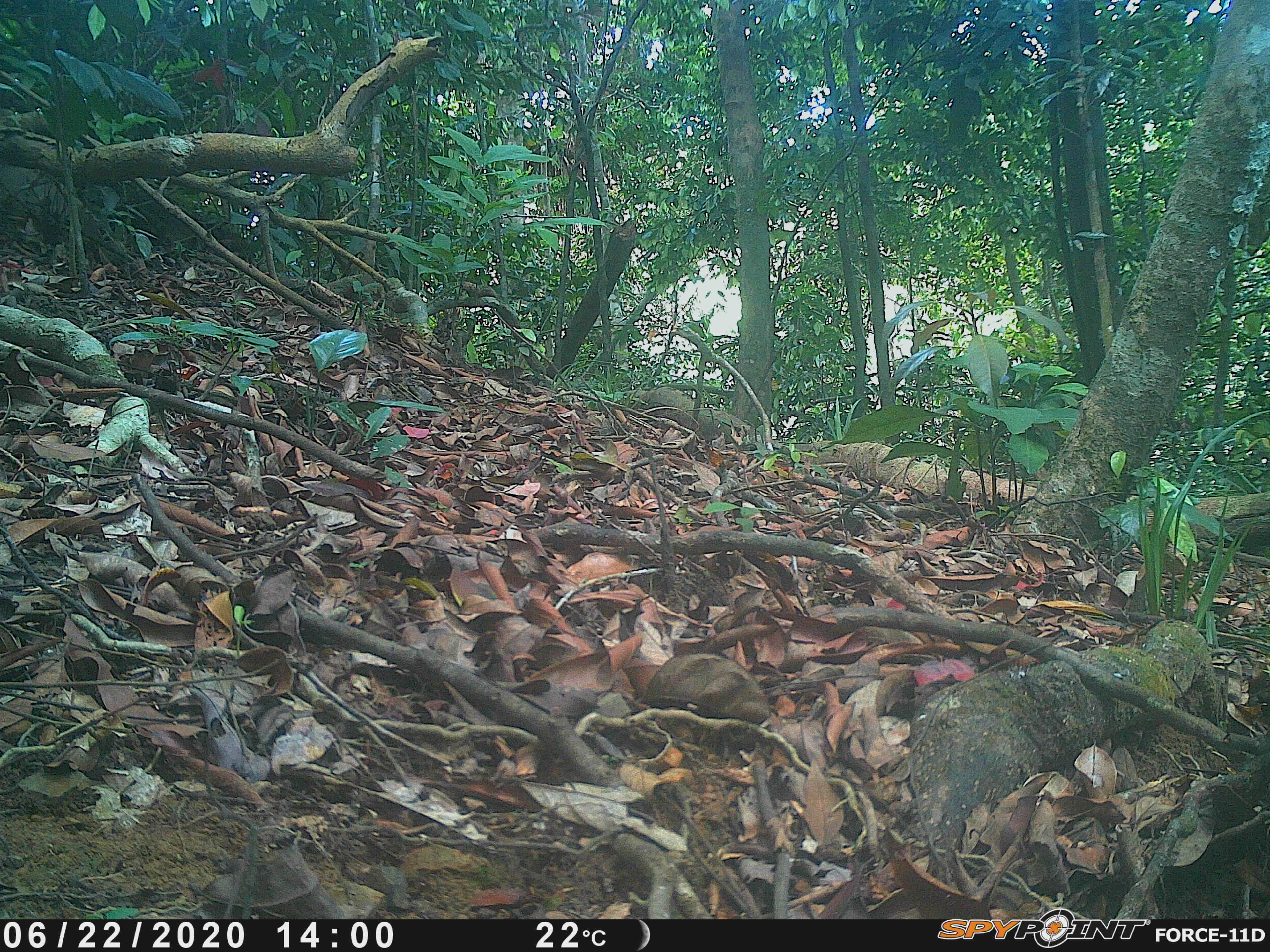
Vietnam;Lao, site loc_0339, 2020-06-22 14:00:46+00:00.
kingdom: Animalia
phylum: Chordata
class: Aves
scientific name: Aves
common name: bird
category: unidentified bird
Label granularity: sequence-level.